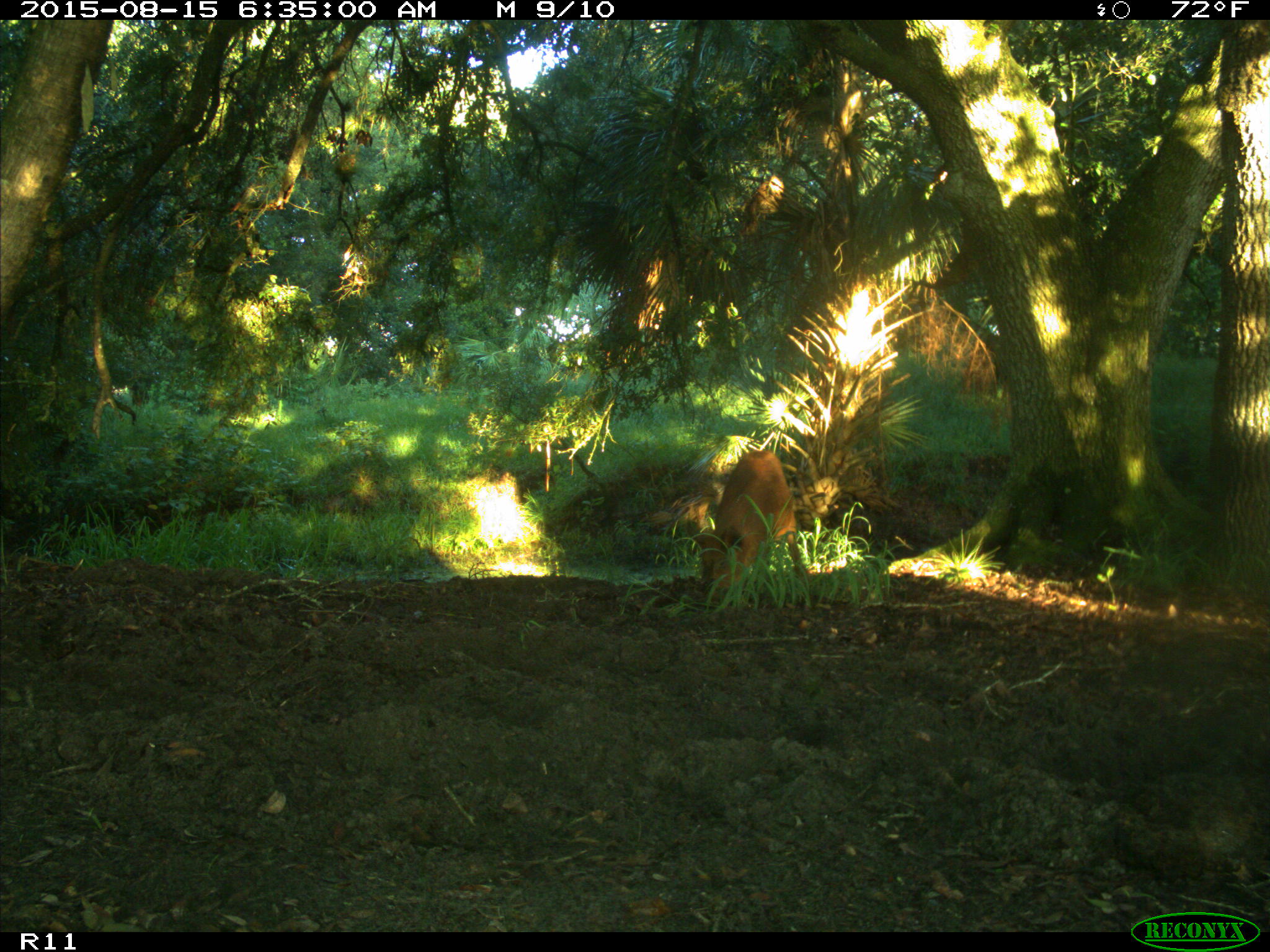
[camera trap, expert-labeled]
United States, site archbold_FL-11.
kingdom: Animalia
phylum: Chordata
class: Mammalia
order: Artiodactyla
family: Suidae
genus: Sus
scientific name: Sus scrofa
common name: wild boar